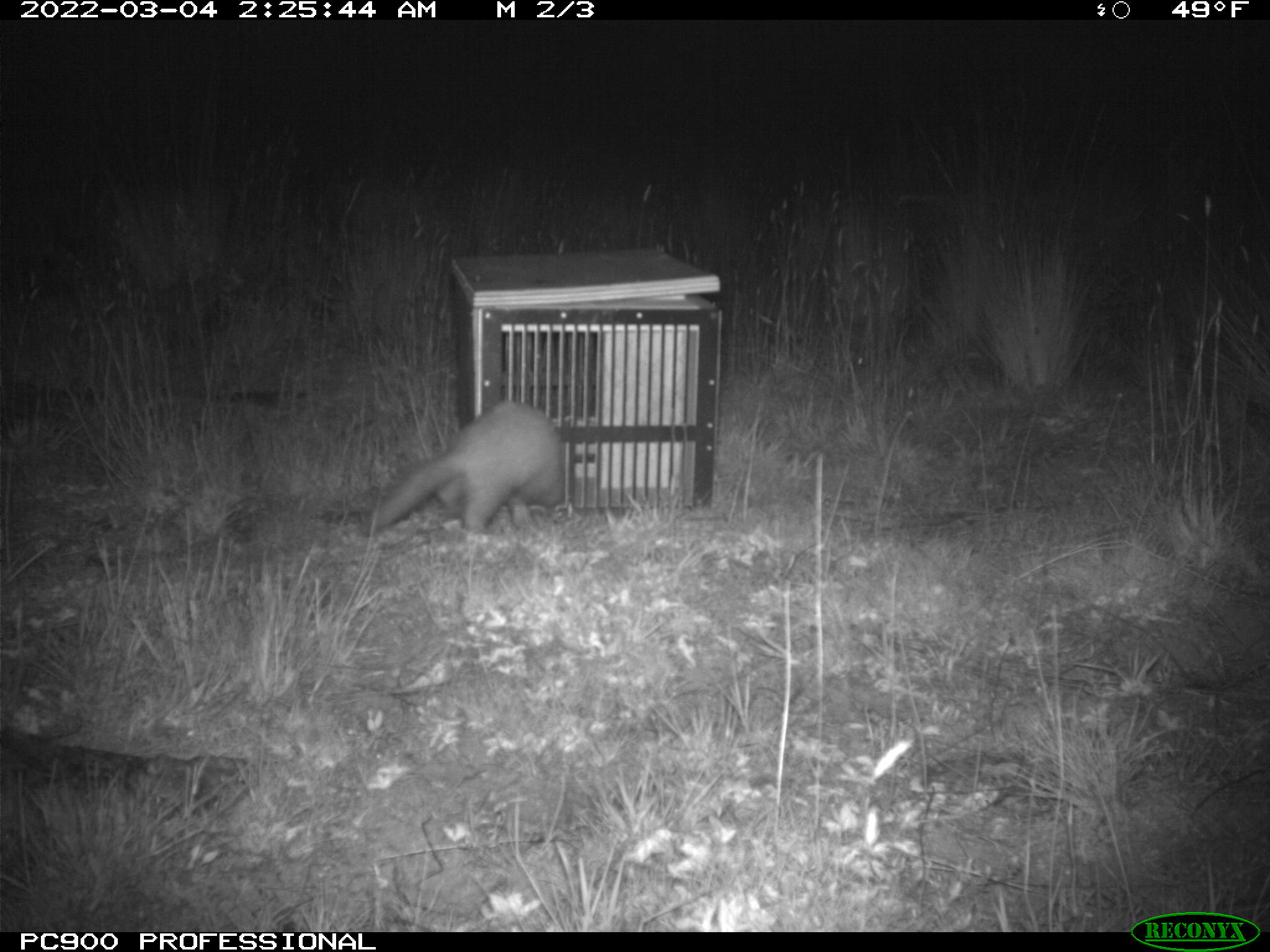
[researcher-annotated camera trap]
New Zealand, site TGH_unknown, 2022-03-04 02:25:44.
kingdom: Animalia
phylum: Chordata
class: Mammalia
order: Carnivora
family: Mustelidae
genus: Mustela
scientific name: Mustela furo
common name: ferret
Ferret (Mustela furo).